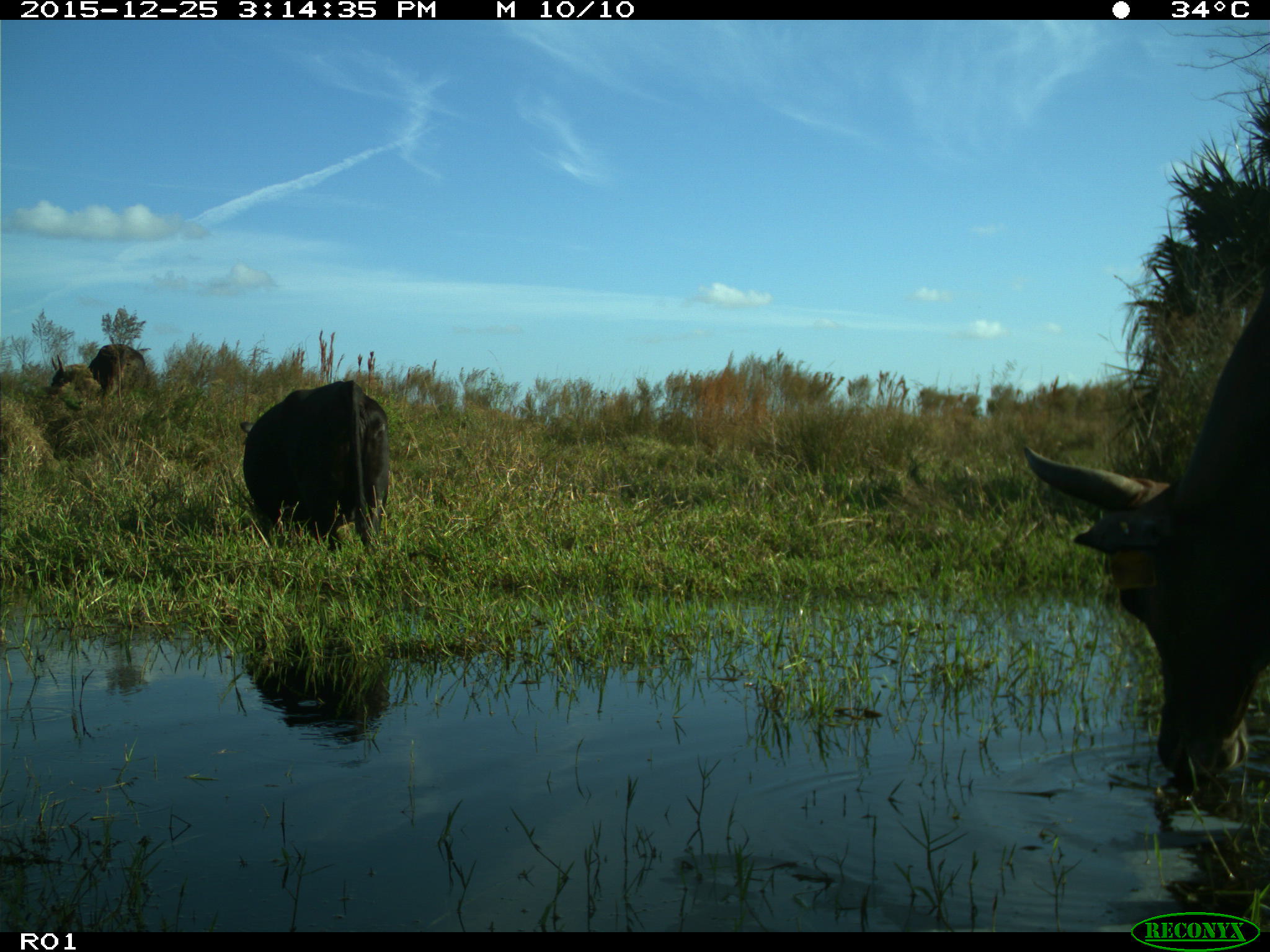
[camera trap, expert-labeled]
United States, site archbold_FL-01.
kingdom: Animalia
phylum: Chordata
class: Mammalia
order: Artiodactyla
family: Bovidae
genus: Bos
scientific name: Bos taurus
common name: domestic cow